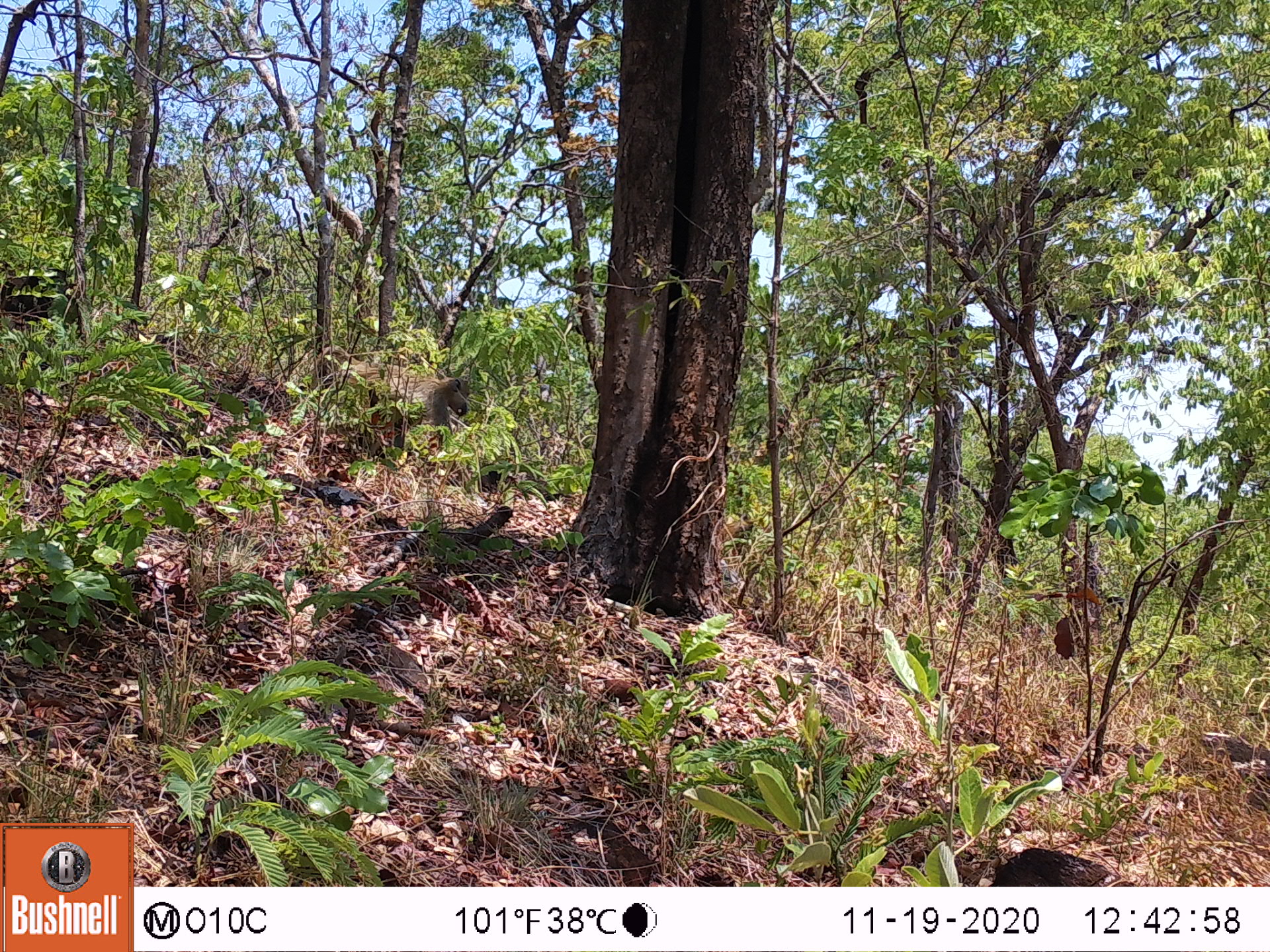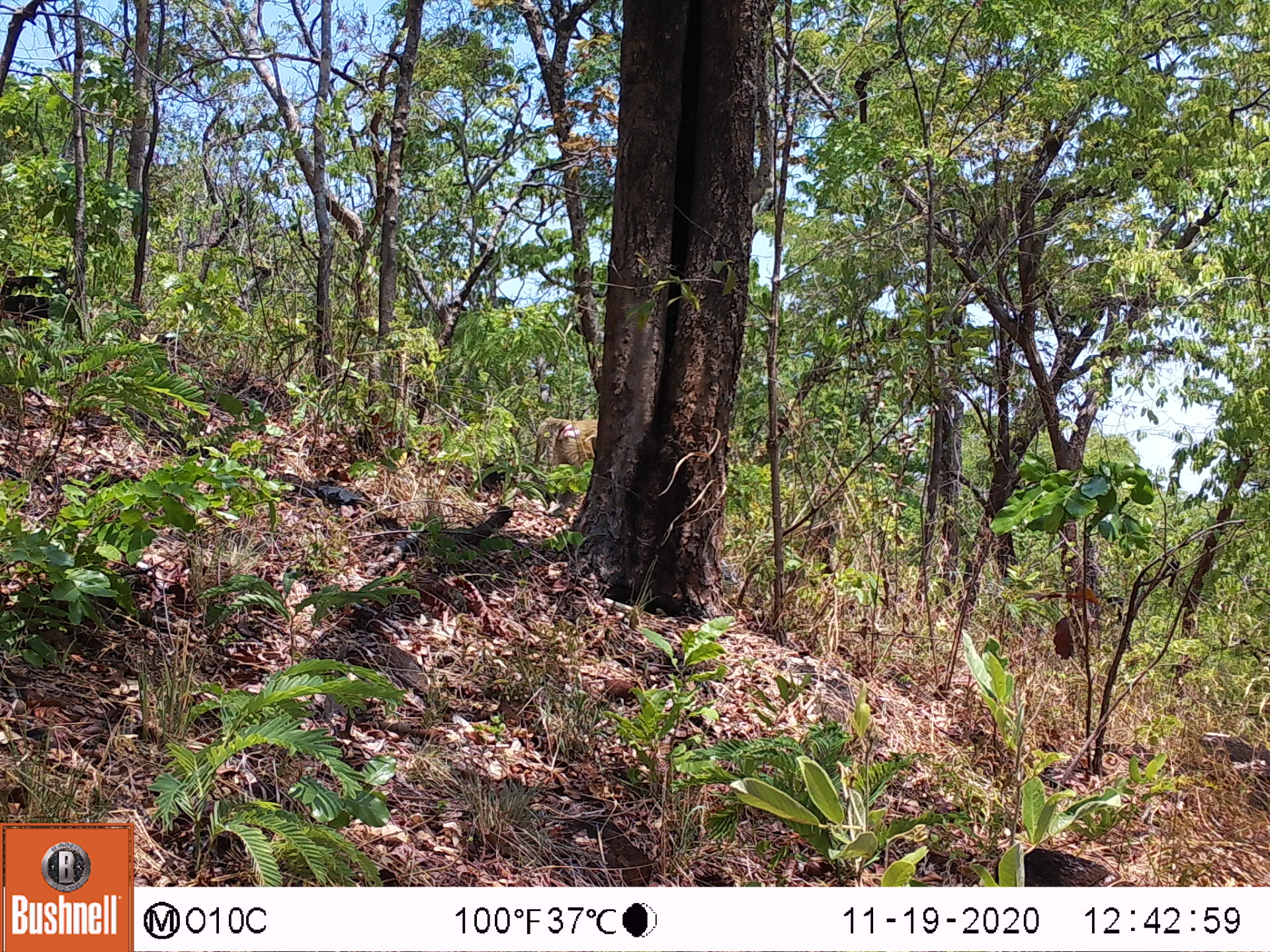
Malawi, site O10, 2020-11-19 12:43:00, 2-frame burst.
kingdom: Animalia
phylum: Chordata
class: Mammalia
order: Primates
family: Cercopithecidae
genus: Papio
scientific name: Papio cynocephalus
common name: yellow baboon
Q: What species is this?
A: Yellow baboon (Papio cynocephalus).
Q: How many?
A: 1.